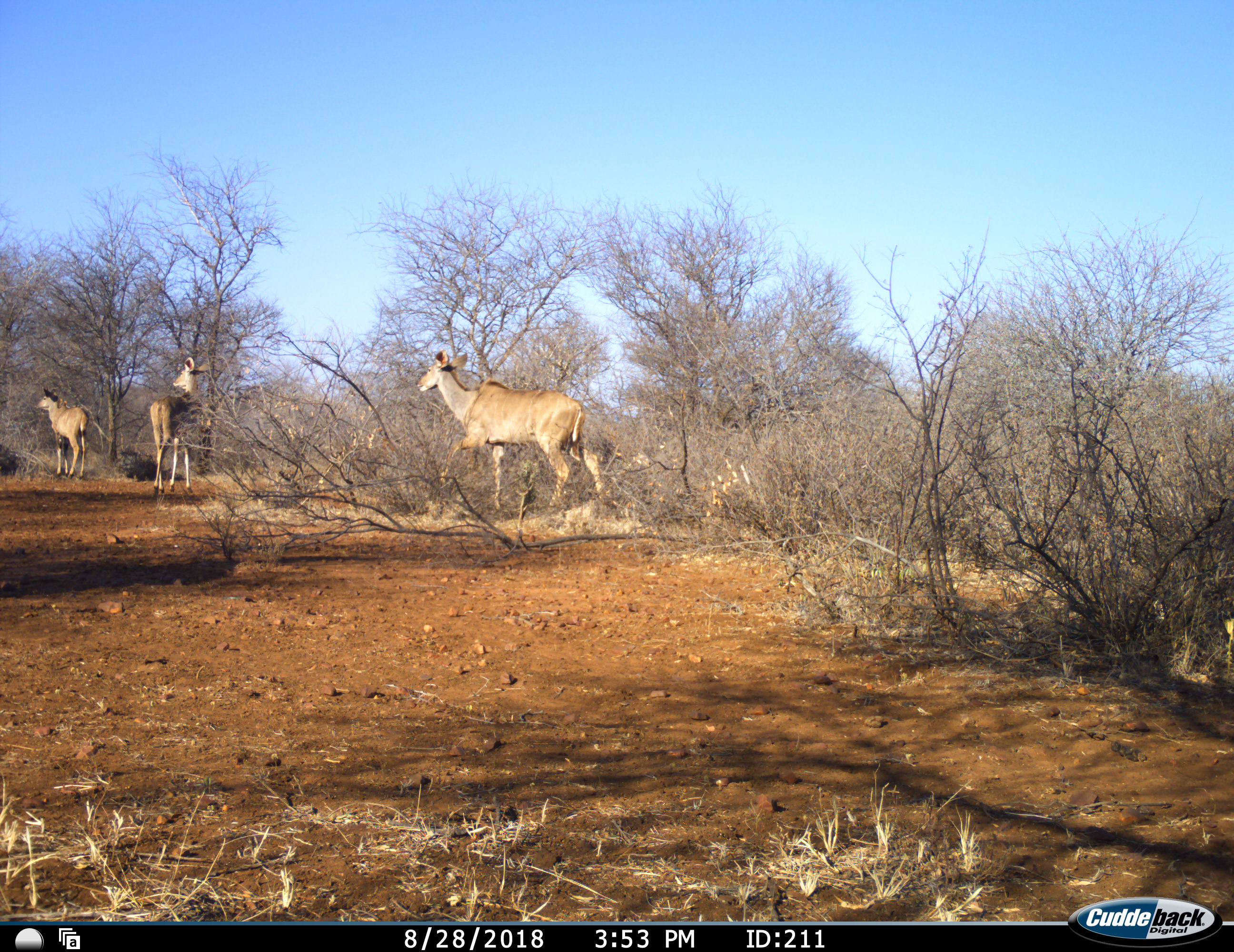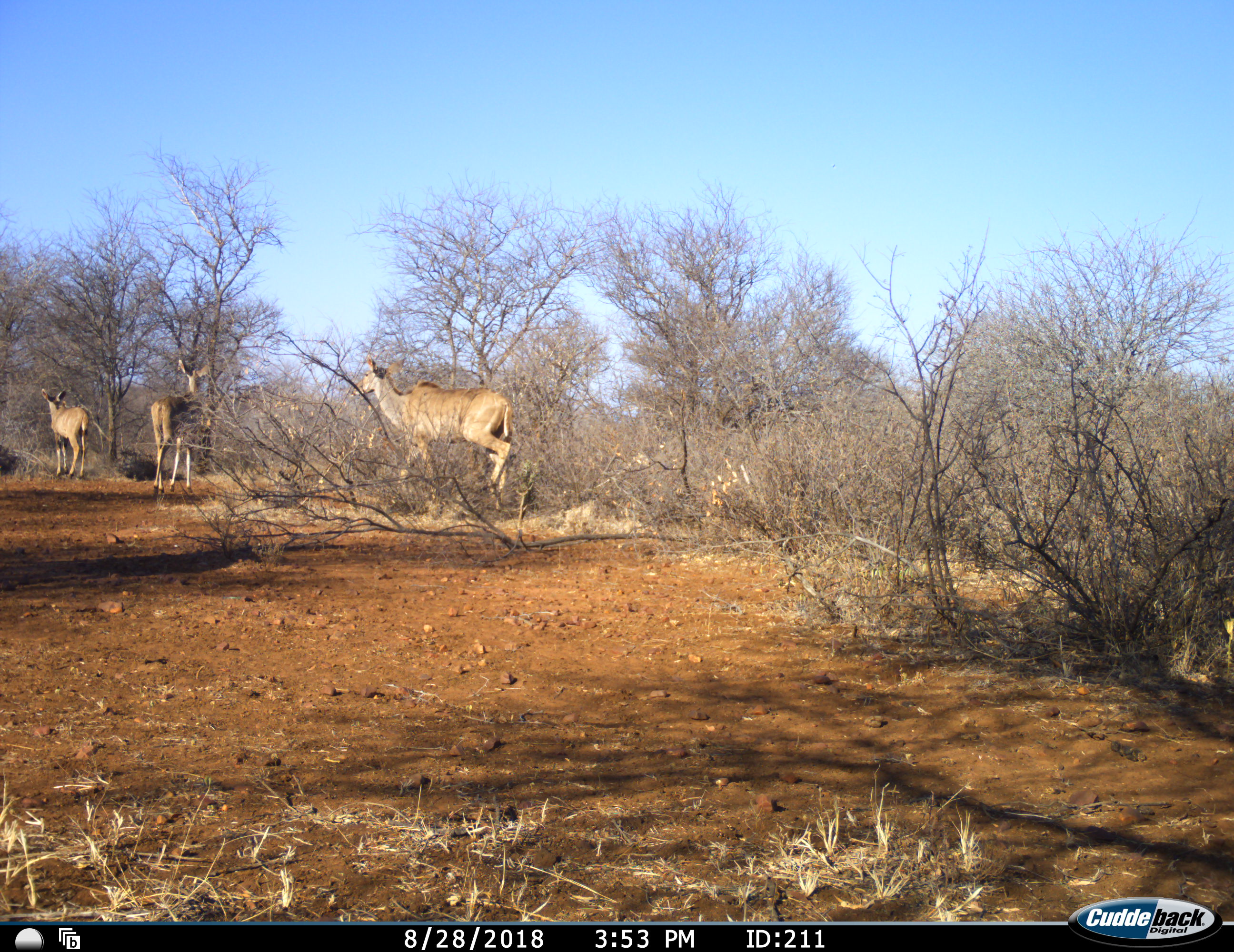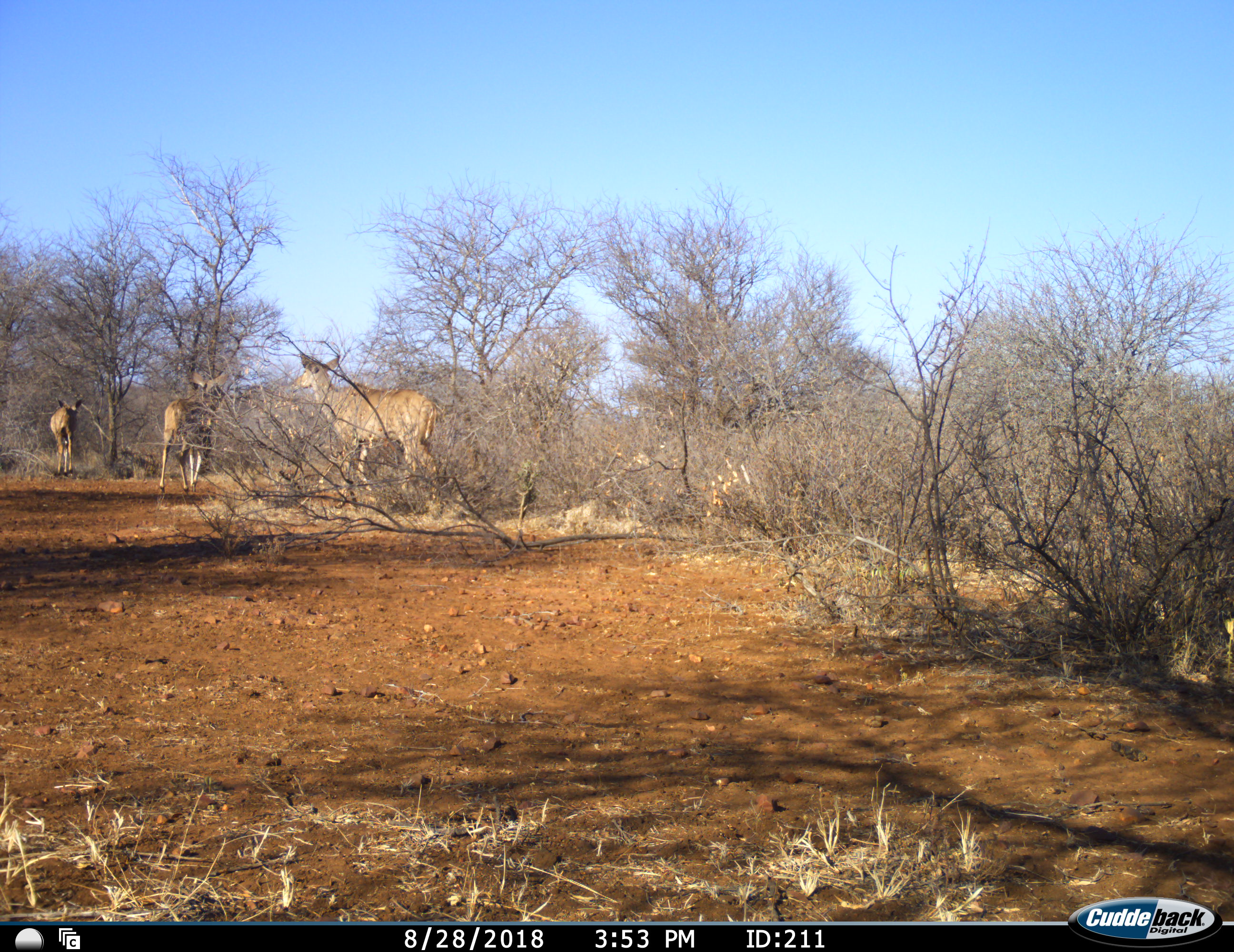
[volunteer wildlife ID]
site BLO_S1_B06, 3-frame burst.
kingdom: Animalia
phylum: Chordata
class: Mammalia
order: Artiodactyla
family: Bovidae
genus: Tragelaphus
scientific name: Tragelaphus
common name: kudu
Kudu (Tragelaphus), count 3. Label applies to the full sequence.